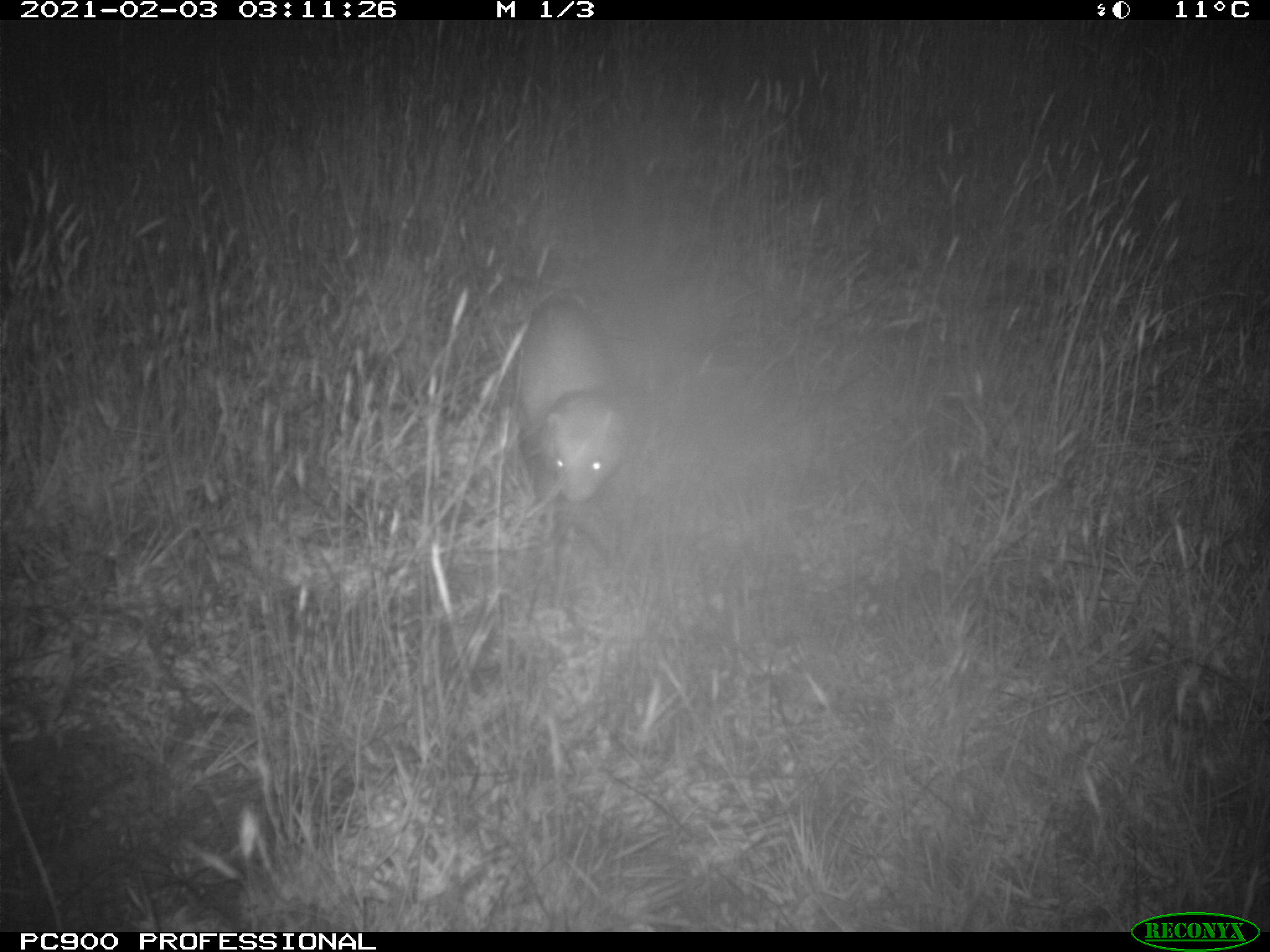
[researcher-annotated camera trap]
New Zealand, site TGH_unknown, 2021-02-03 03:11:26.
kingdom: Animalia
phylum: Chordata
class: Mammalia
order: Carnivora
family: Mustelidae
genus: Mustela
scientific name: Mustela furo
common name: ferret